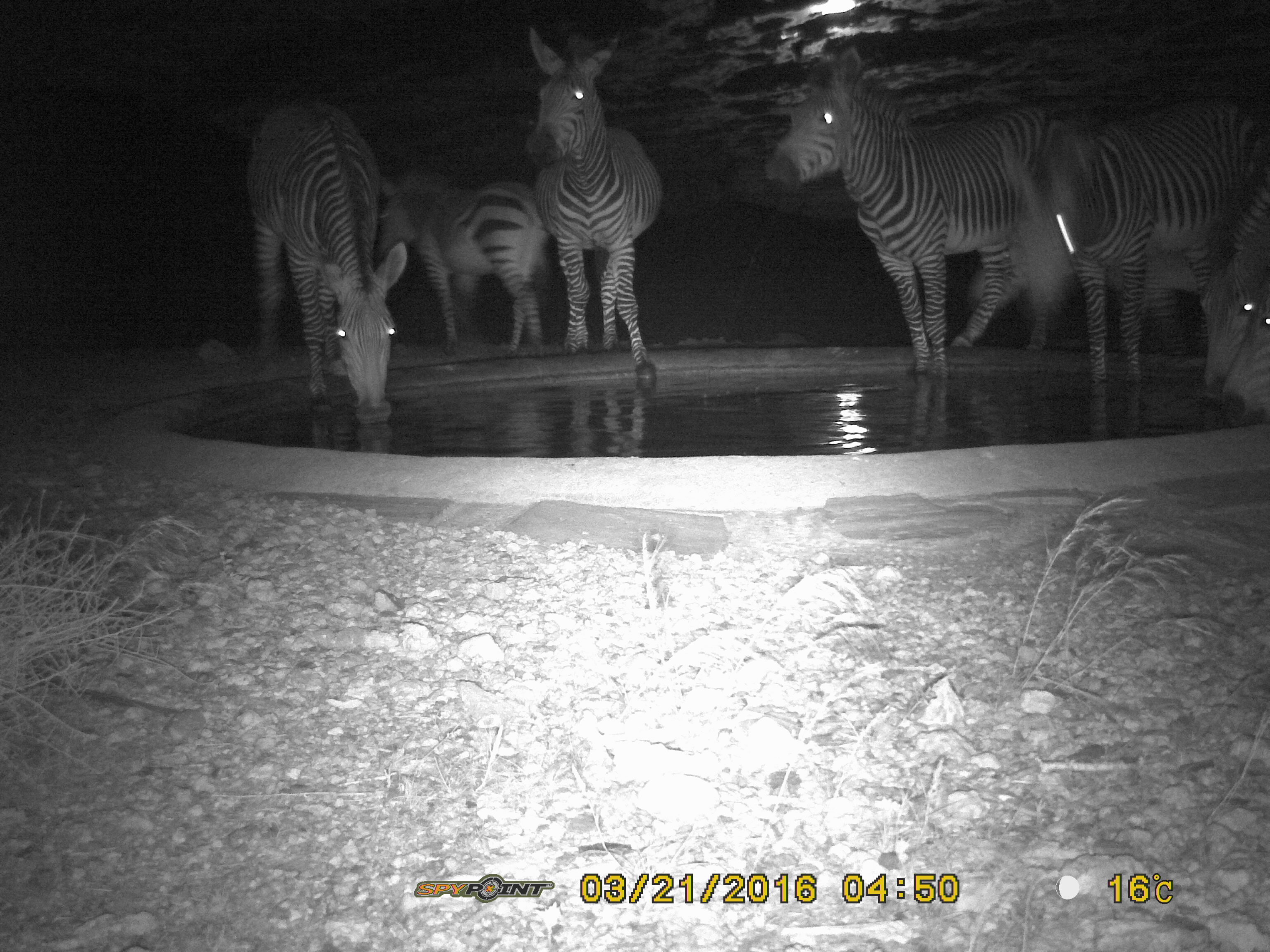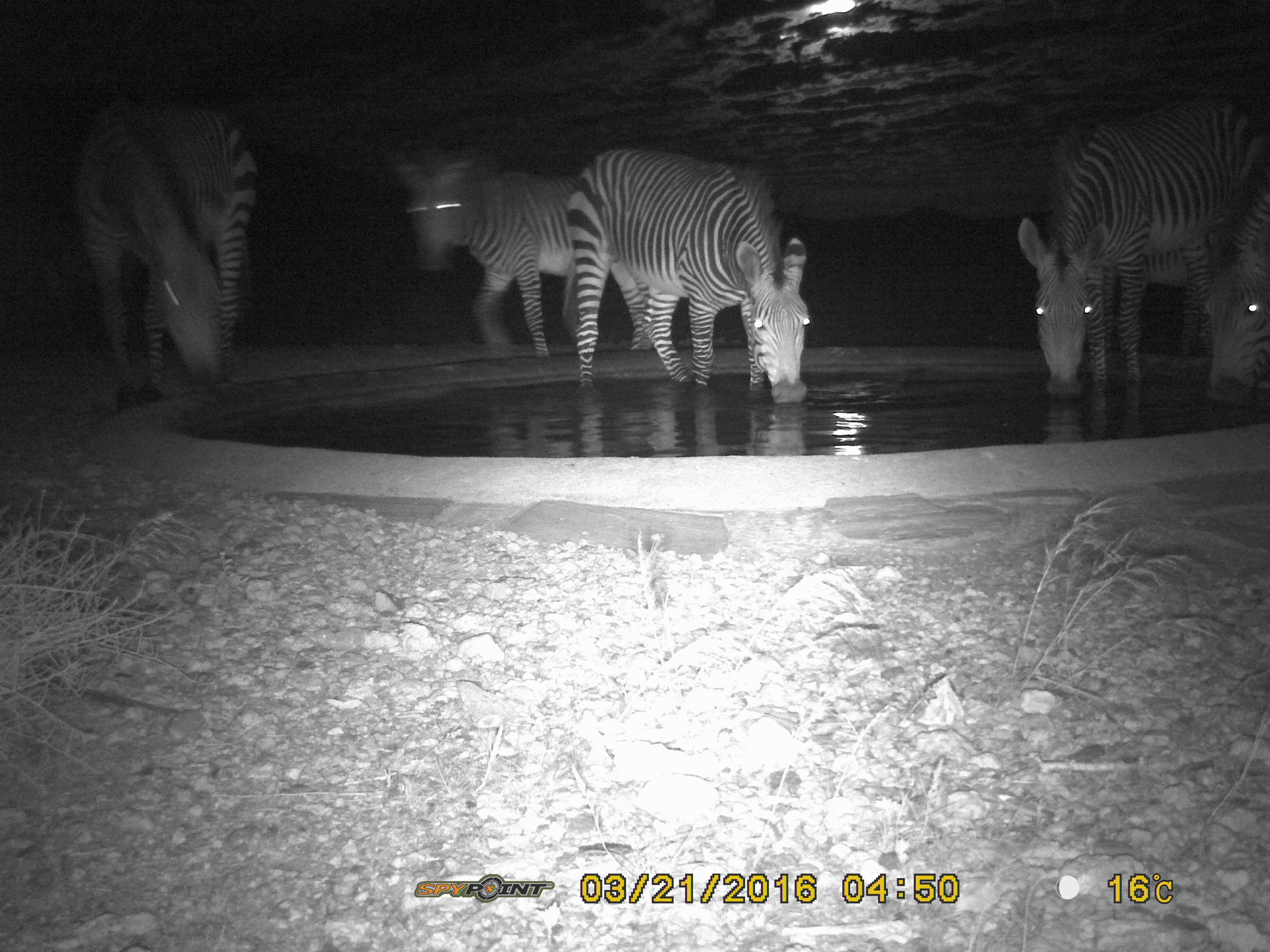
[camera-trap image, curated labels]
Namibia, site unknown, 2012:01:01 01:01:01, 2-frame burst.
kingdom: Animalia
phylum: Chordata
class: Mammalia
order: Perissodactyla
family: Equidae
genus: Equus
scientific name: Equus zebra hartmannae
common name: hartmann's mountain zebra